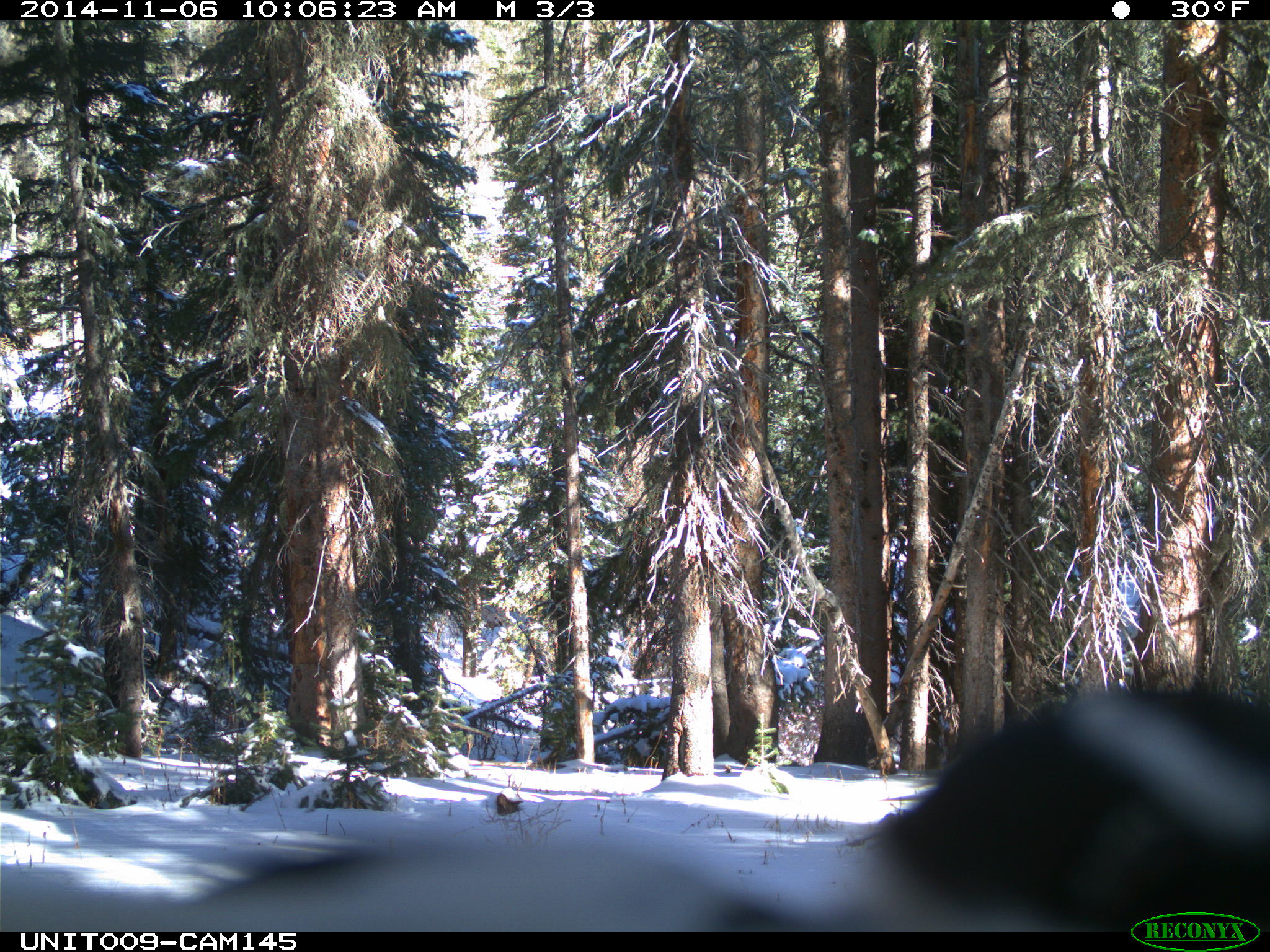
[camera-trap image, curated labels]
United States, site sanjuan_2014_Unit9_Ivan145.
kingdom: Animalia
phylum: Chordata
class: Aves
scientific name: Aves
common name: birds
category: unidentified bird